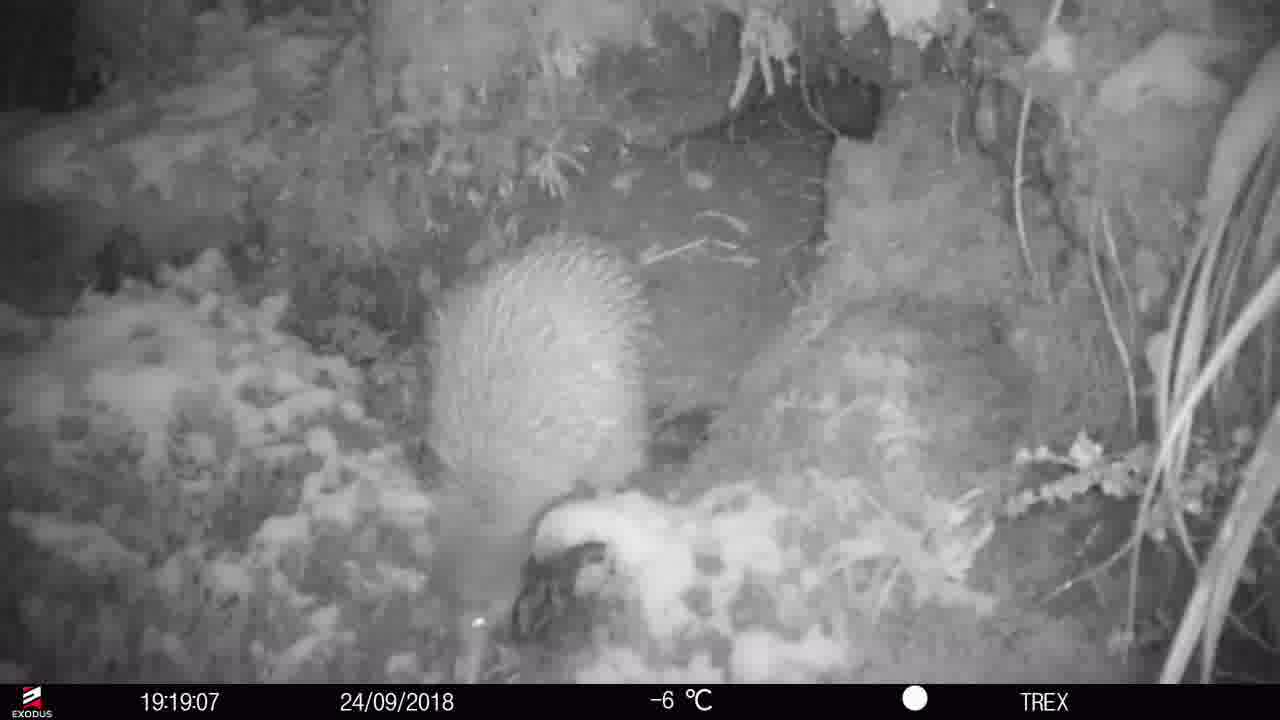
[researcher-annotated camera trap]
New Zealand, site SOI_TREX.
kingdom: Animalia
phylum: Chordata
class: Aves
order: Apterygiformes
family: Apterygidae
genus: Apteryx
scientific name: Apteryx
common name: kiwi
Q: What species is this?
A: Kiwi (Apteryx).